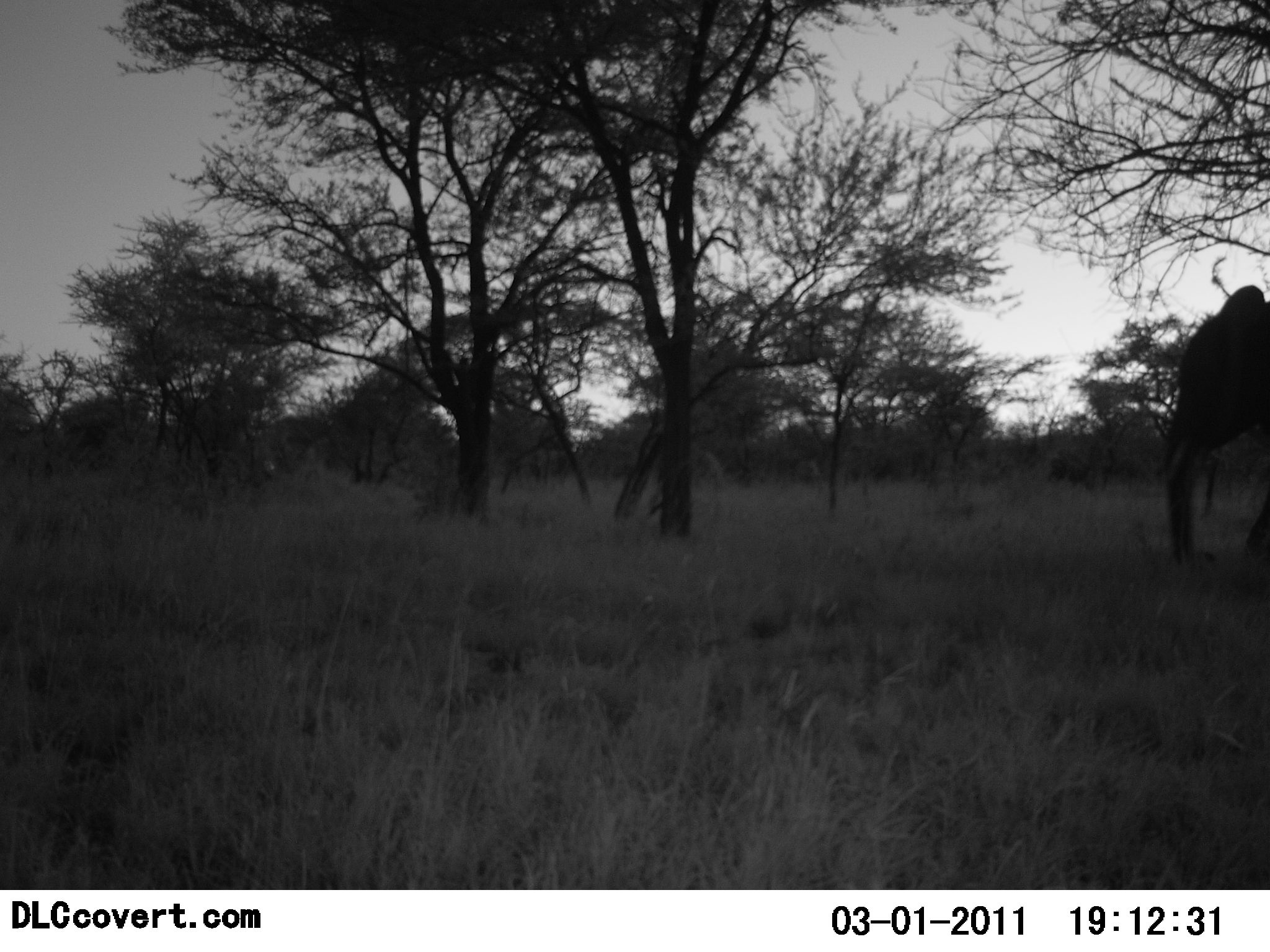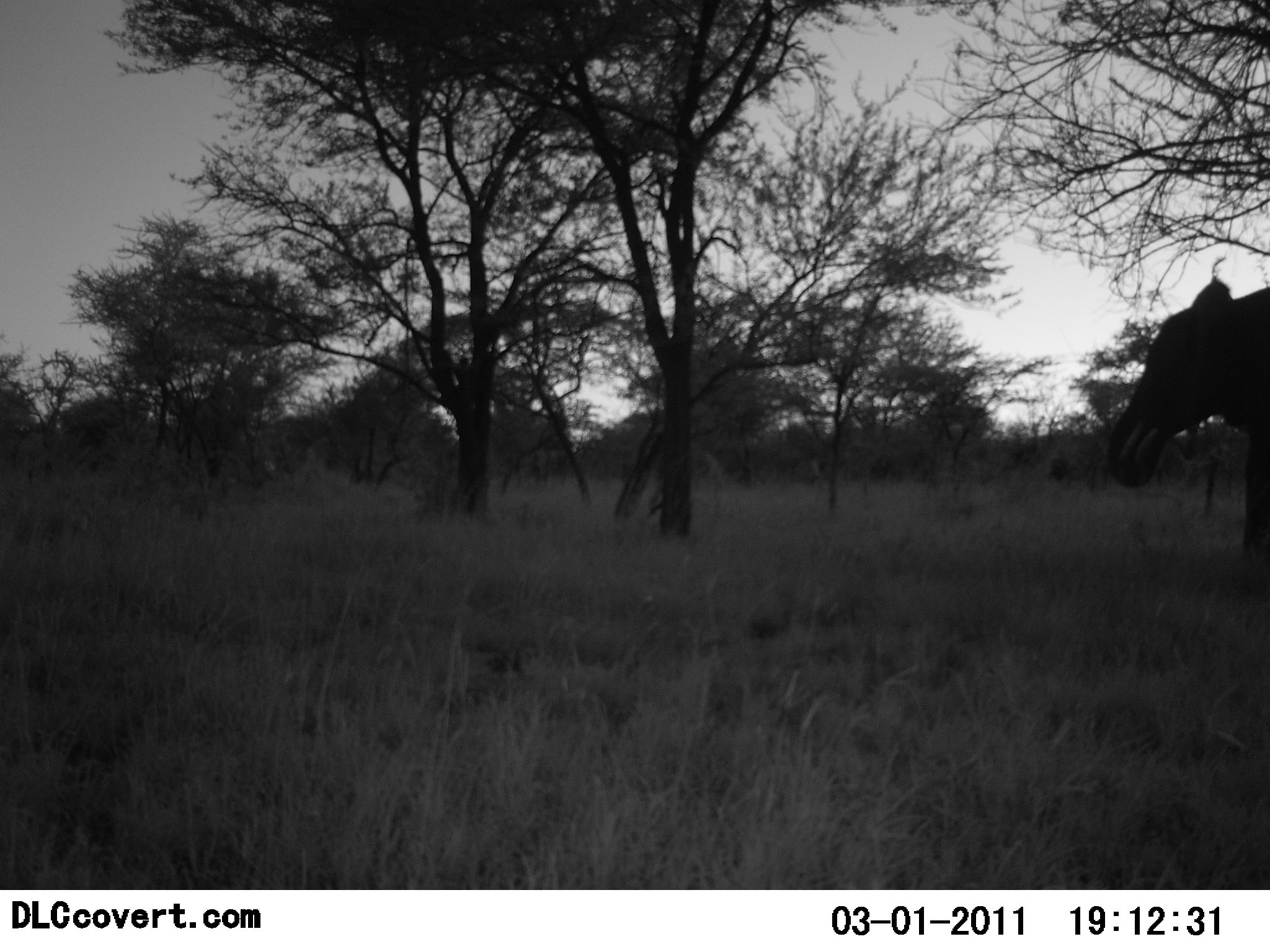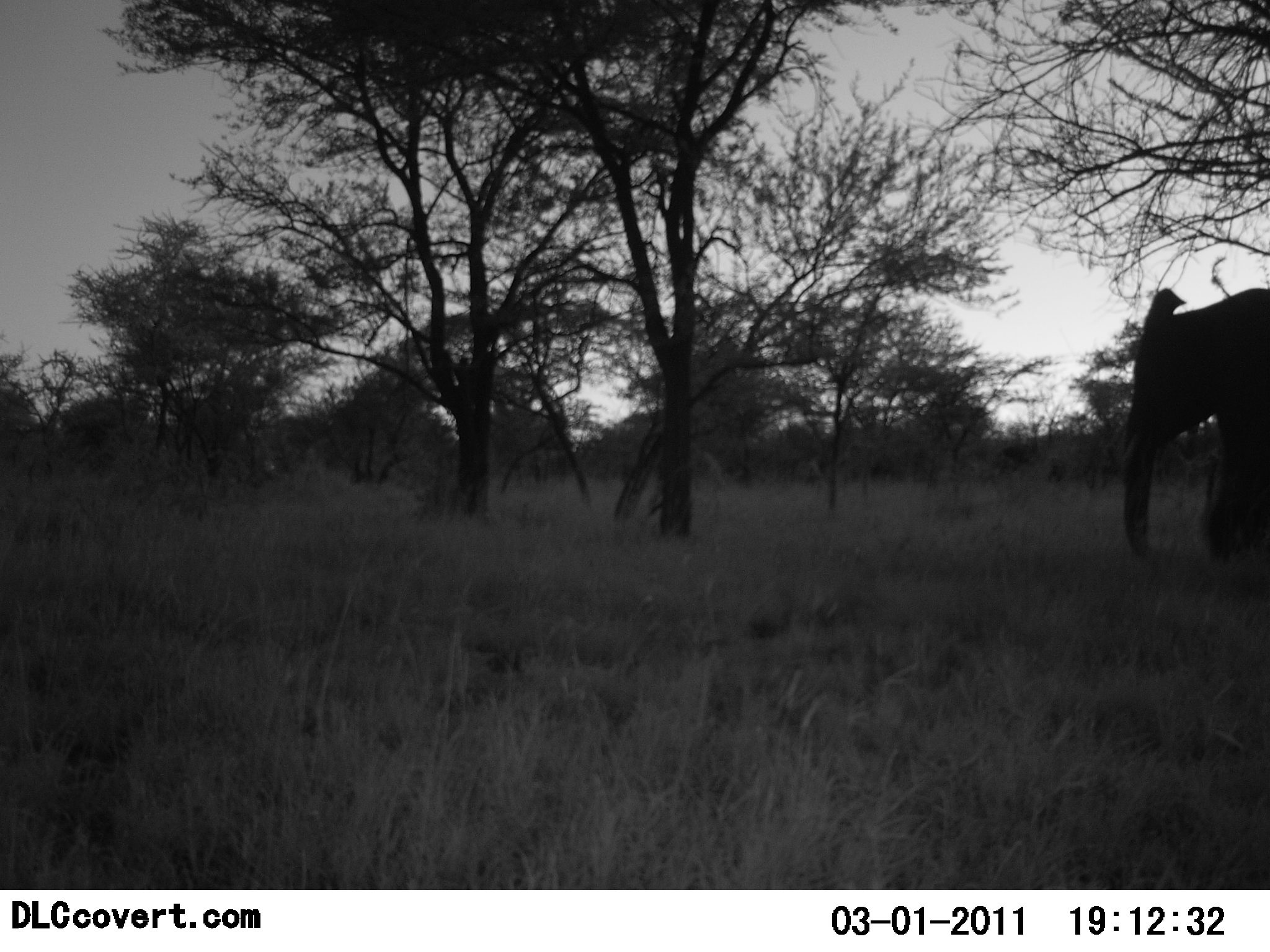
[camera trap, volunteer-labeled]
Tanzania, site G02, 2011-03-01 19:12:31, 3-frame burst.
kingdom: Animalia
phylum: Chordata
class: Mammalia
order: Proboscidea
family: Elephantidae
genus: Loxodonta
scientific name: Loxodonta africana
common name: african bush elephant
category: elephant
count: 1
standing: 18%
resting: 0%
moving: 18%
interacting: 0%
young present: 0%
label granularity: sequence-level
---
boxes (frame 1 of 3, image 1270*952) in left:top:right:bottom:
animal: 1152:286:1270:563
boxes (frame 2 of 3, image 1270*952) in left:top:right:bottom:
animal: 1106:277:1270:549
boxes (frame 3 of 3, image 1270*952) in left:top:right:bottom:
animal: 1127:283:1270:566